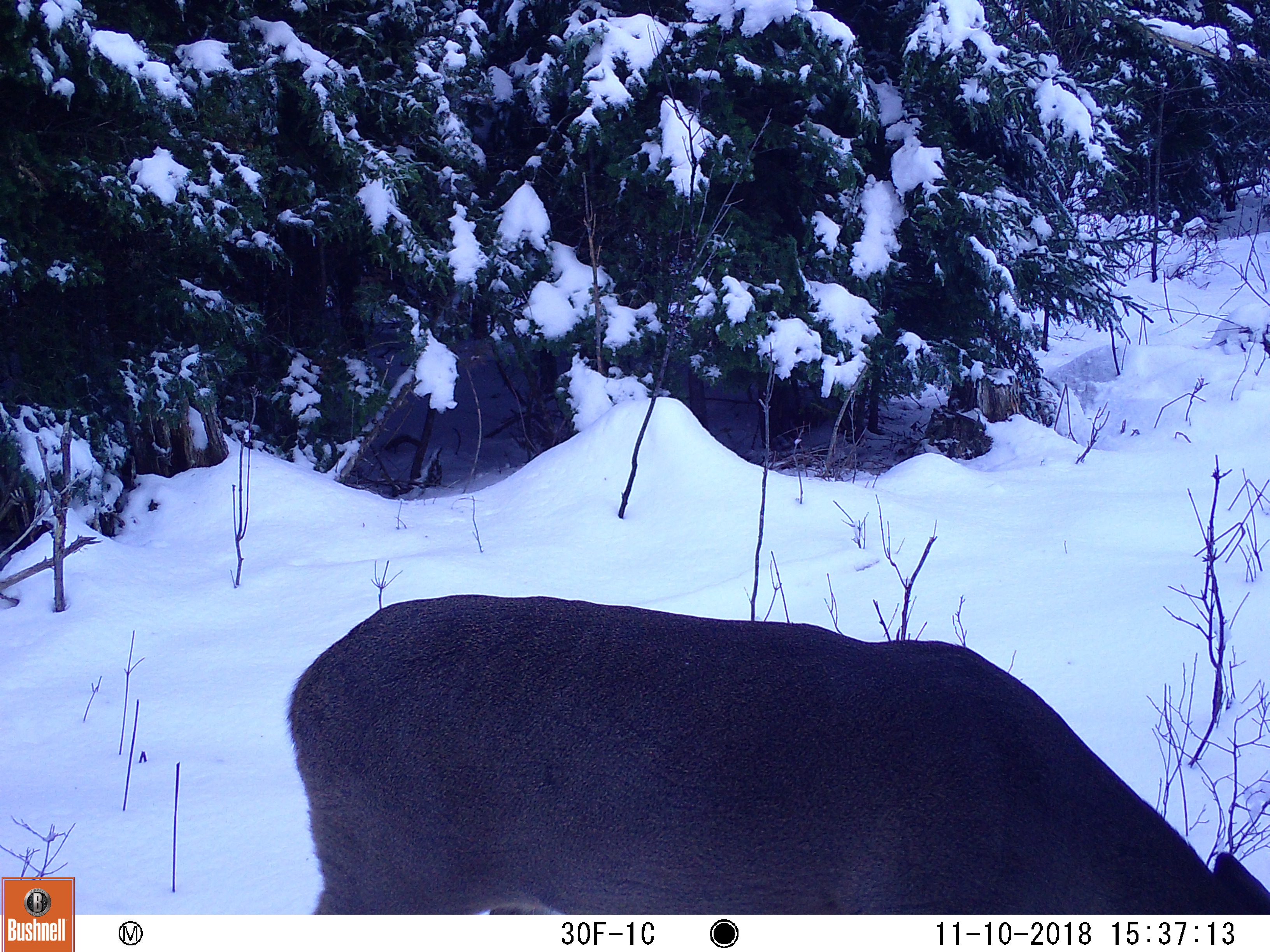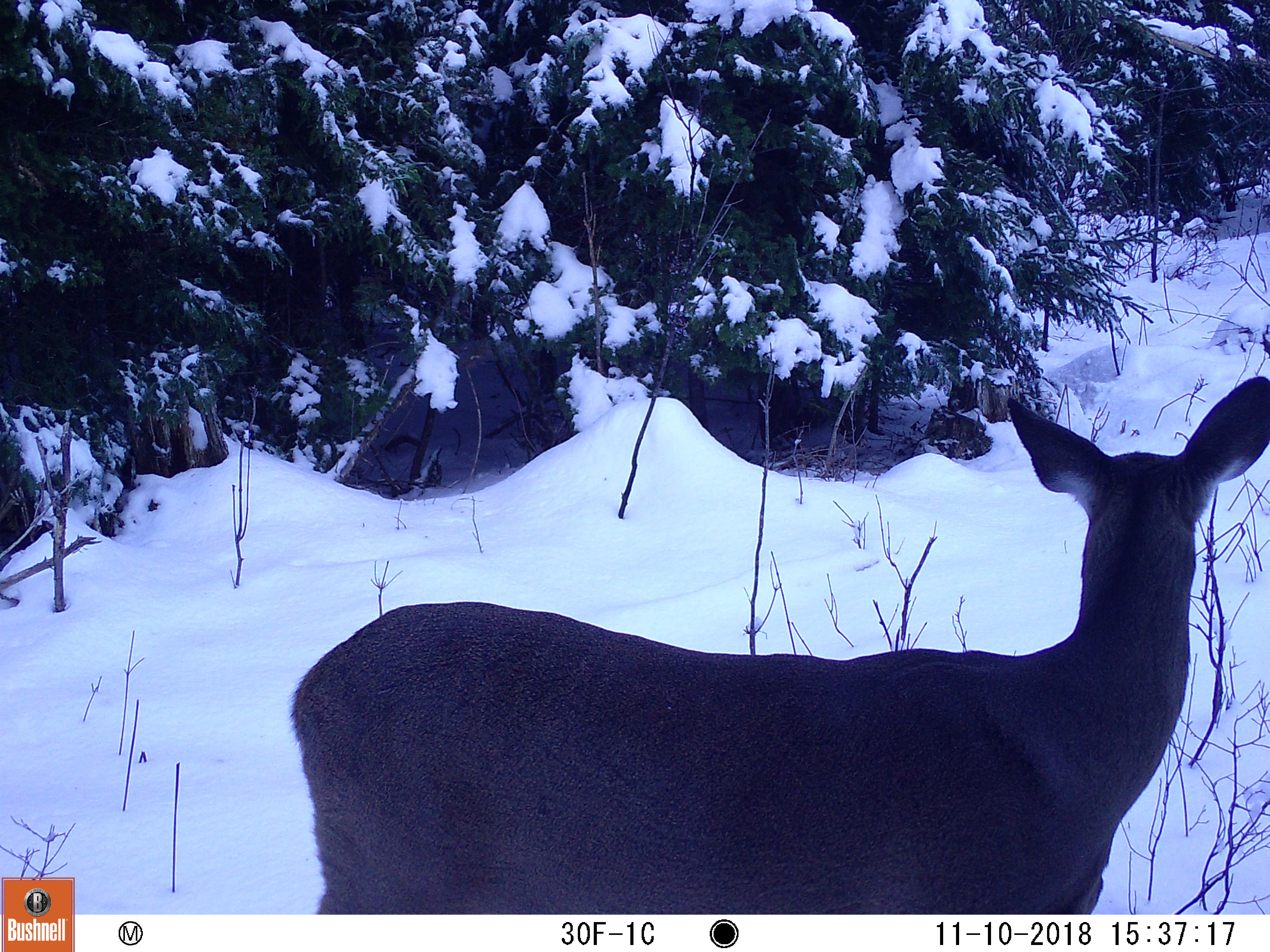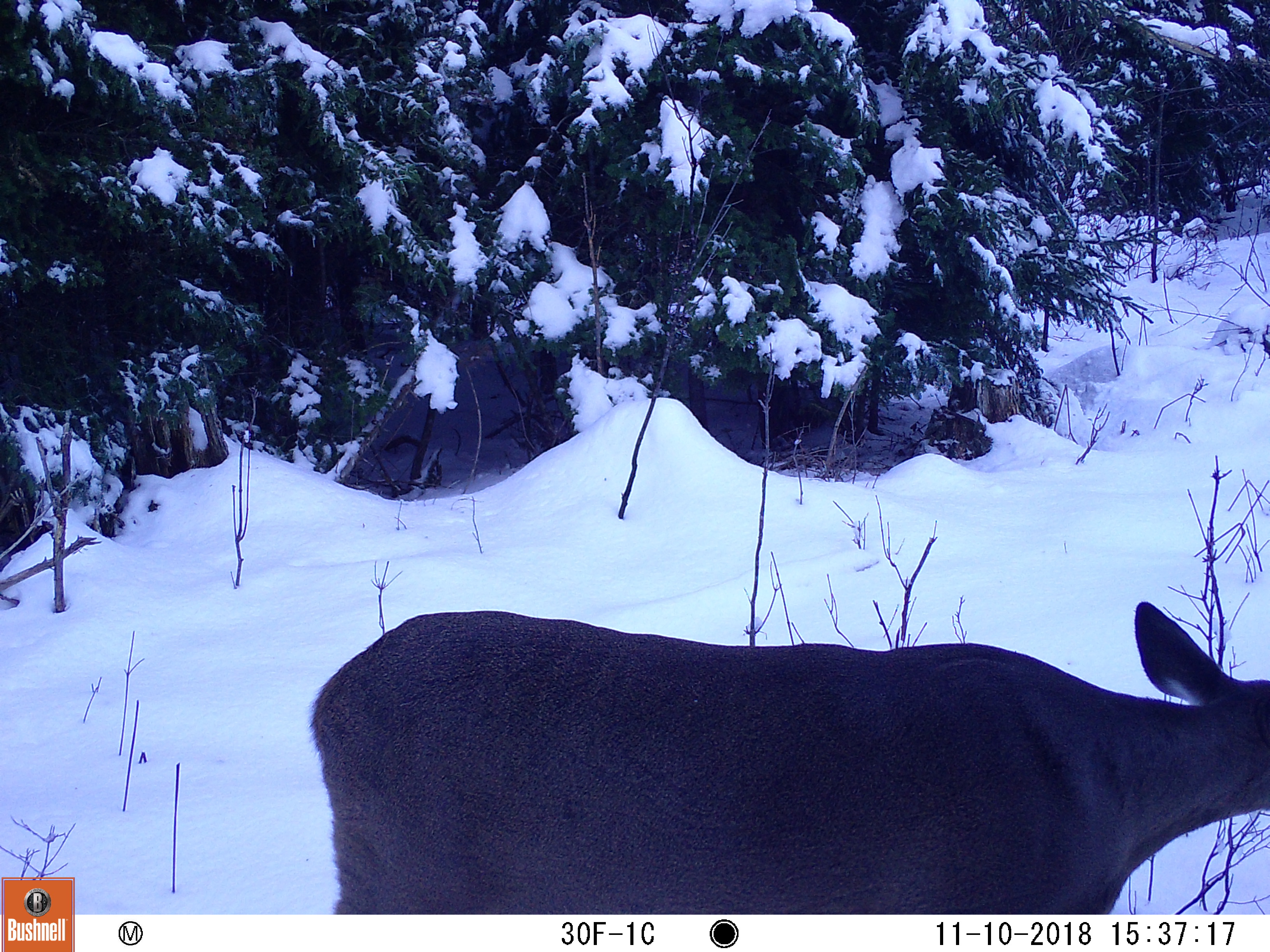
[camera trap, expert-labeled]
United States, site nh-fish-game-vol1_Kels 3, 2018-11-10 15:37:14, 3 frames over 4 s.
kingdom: Animalia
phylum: Chordata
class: Mammalia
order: Artiodactyla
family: Cervidae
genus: Odocoileus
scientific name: Odocoileus virginianus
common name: white-tailed deer